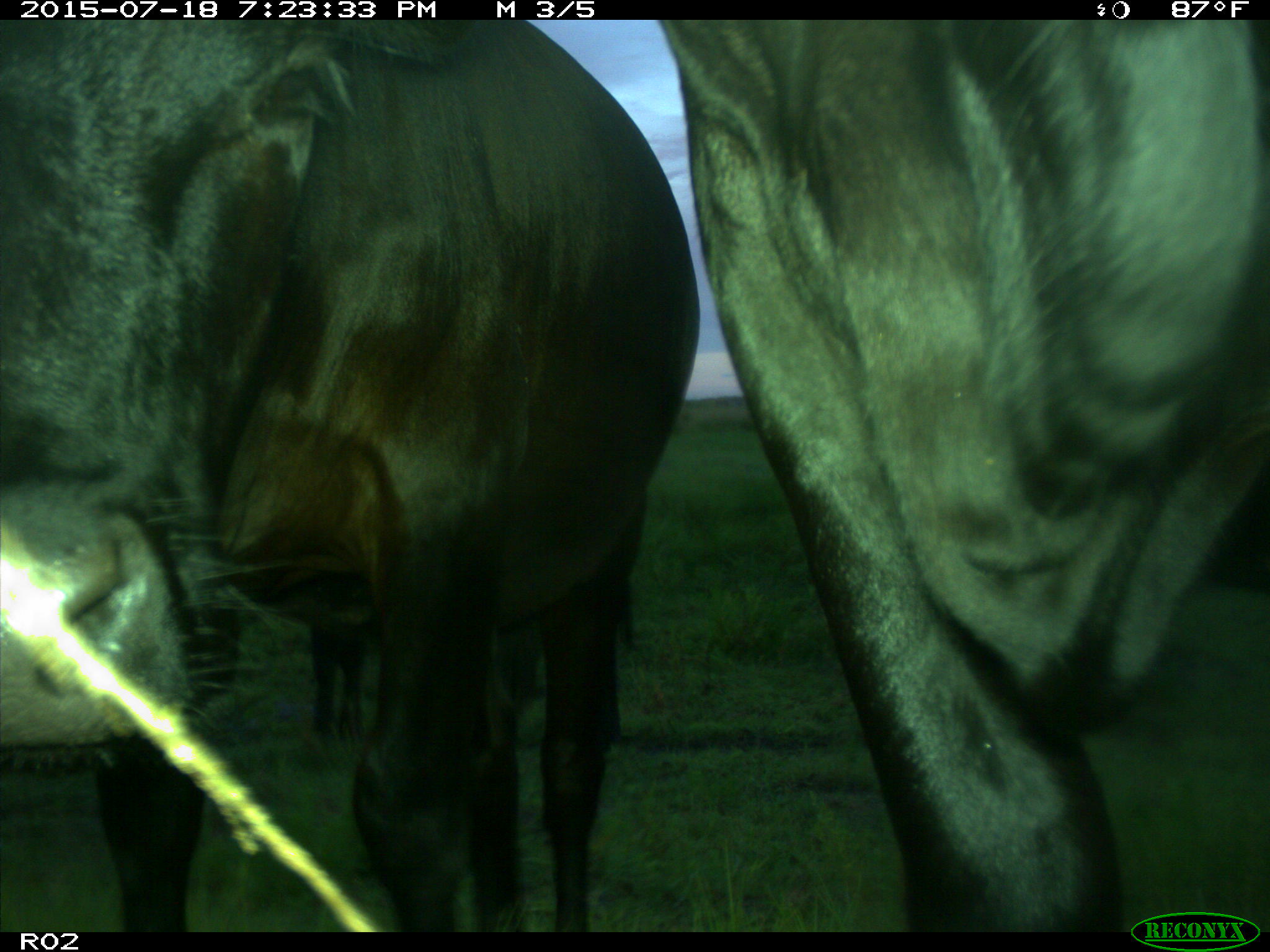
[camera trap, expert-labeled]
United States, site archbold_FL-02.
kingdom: Animalia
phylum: Chordata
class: Mammalia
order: Artiodactyla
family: Bovidae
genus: Bos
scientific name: Bos taurus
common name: domestic cow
Bos taurus (domestic cow).